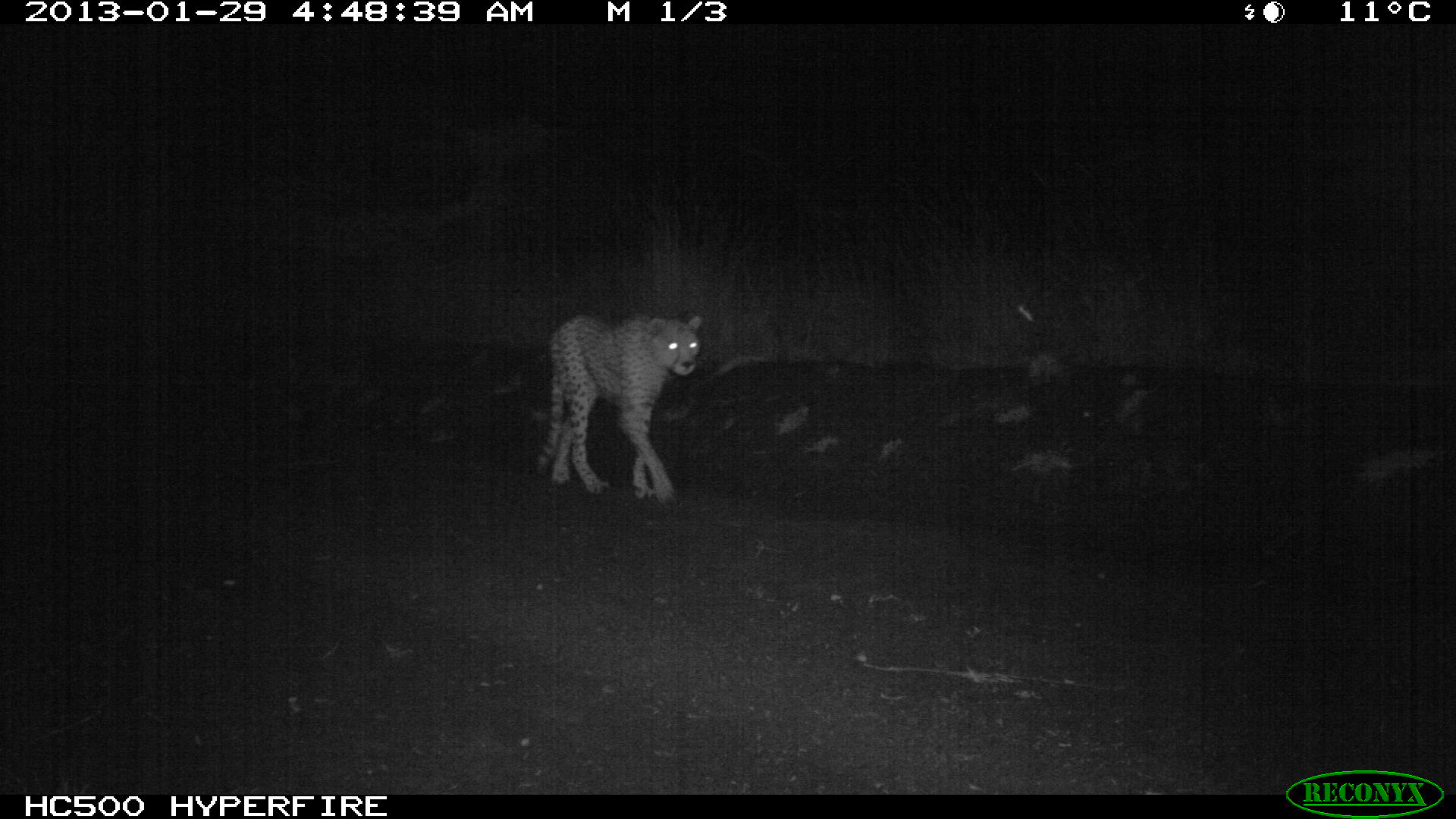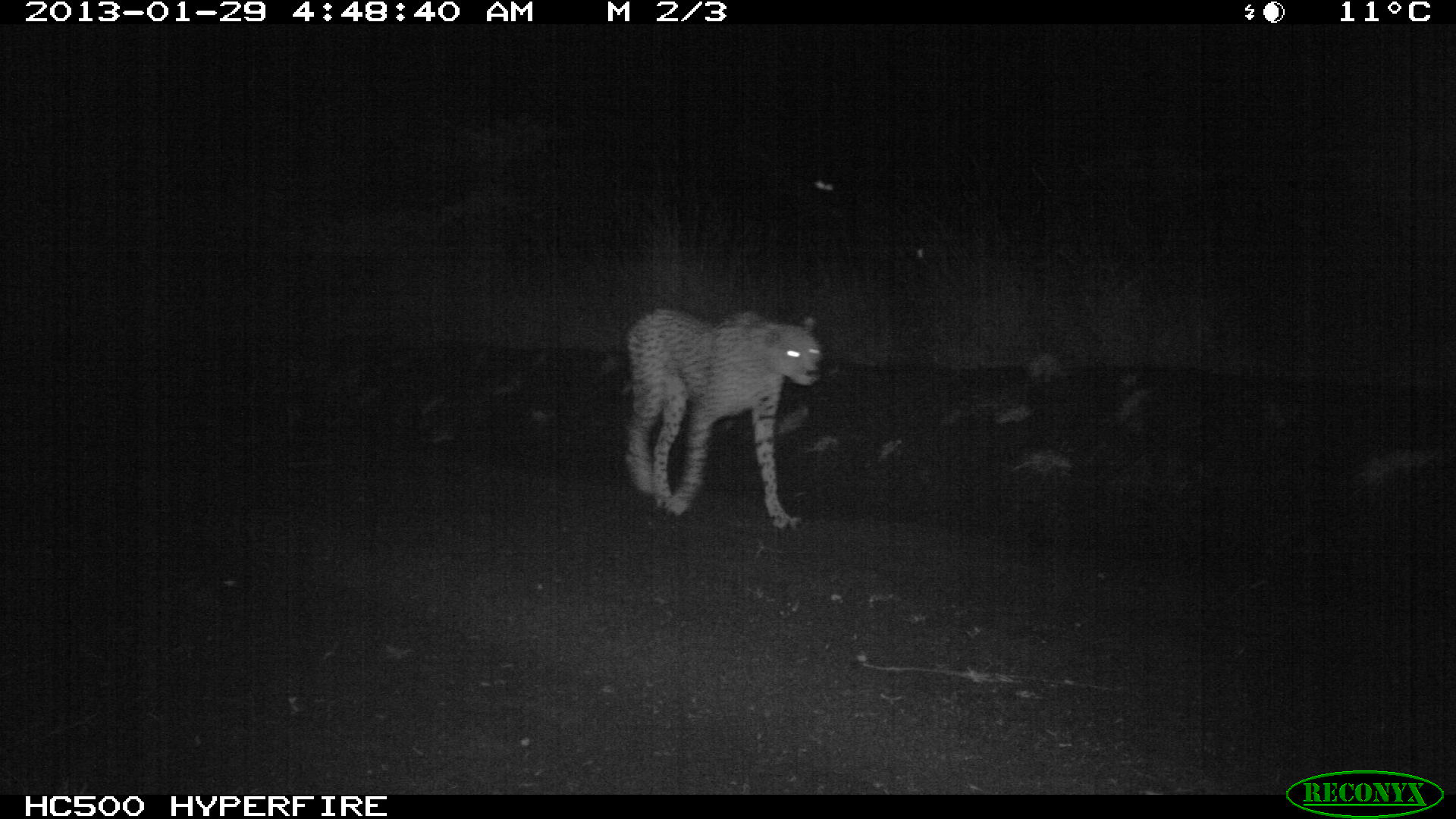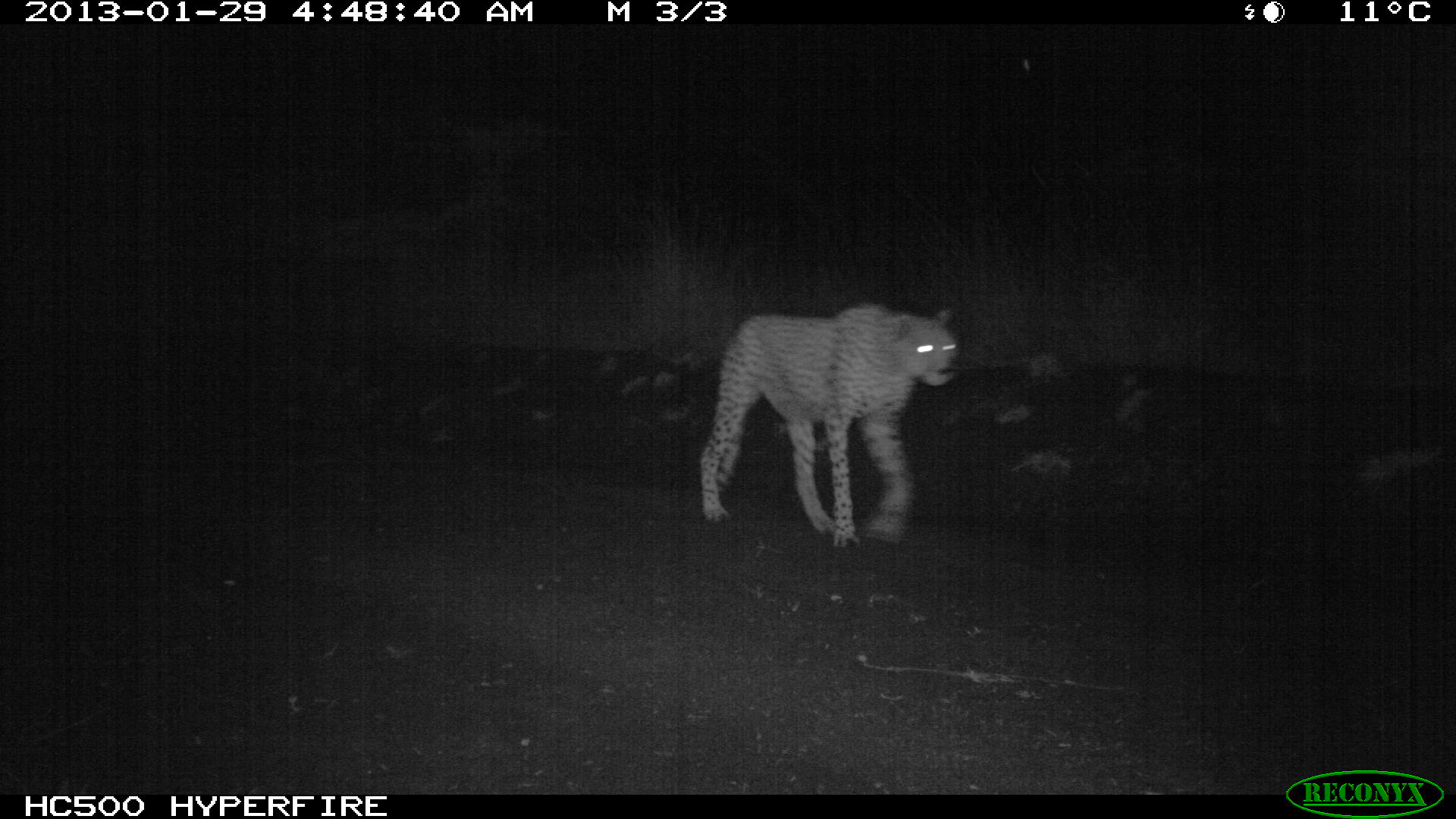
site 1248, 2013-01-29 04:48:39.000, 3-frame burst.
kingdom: Animalia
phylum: Chordata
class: Mammalia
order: Carnivora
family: Felidae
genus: Acinonyx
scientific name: Acinonyx jubatus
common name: cheetah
Acinonyx jubatus (cheetah), count 1.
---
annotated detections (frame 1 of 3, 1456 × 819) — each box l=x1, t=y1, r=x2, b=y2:
acinonyx jubatus: l=533, t=312, r=702, b=504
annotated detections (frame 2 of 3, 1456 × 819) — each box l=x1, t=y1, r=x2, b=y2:
acinonyx jubatus: l=627, t=304, r=824, b=531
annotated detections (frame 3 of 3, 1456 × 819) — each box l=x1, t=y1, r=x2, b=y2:
acinonyx jubatus: l=700, t=299, r=958, b=552